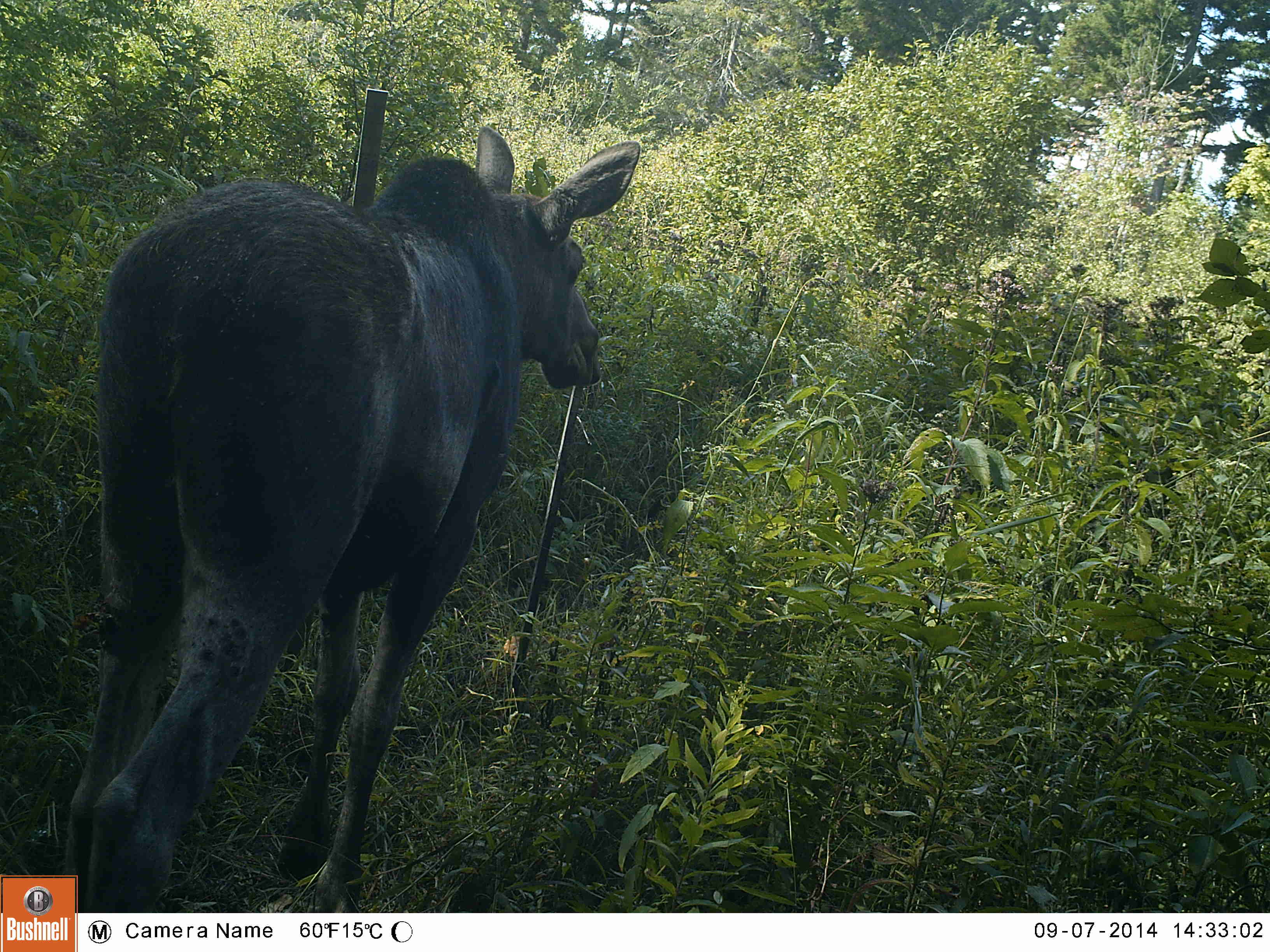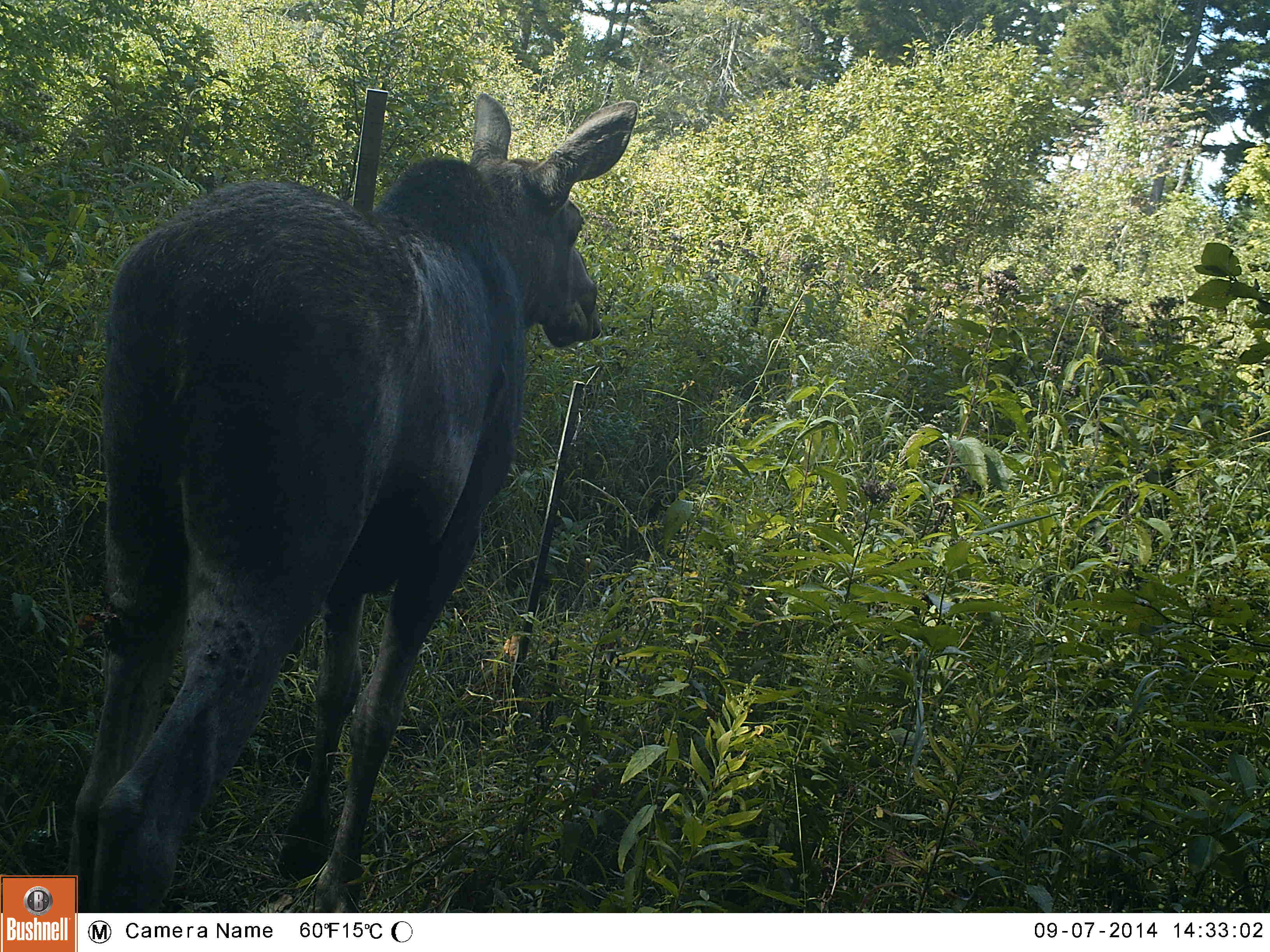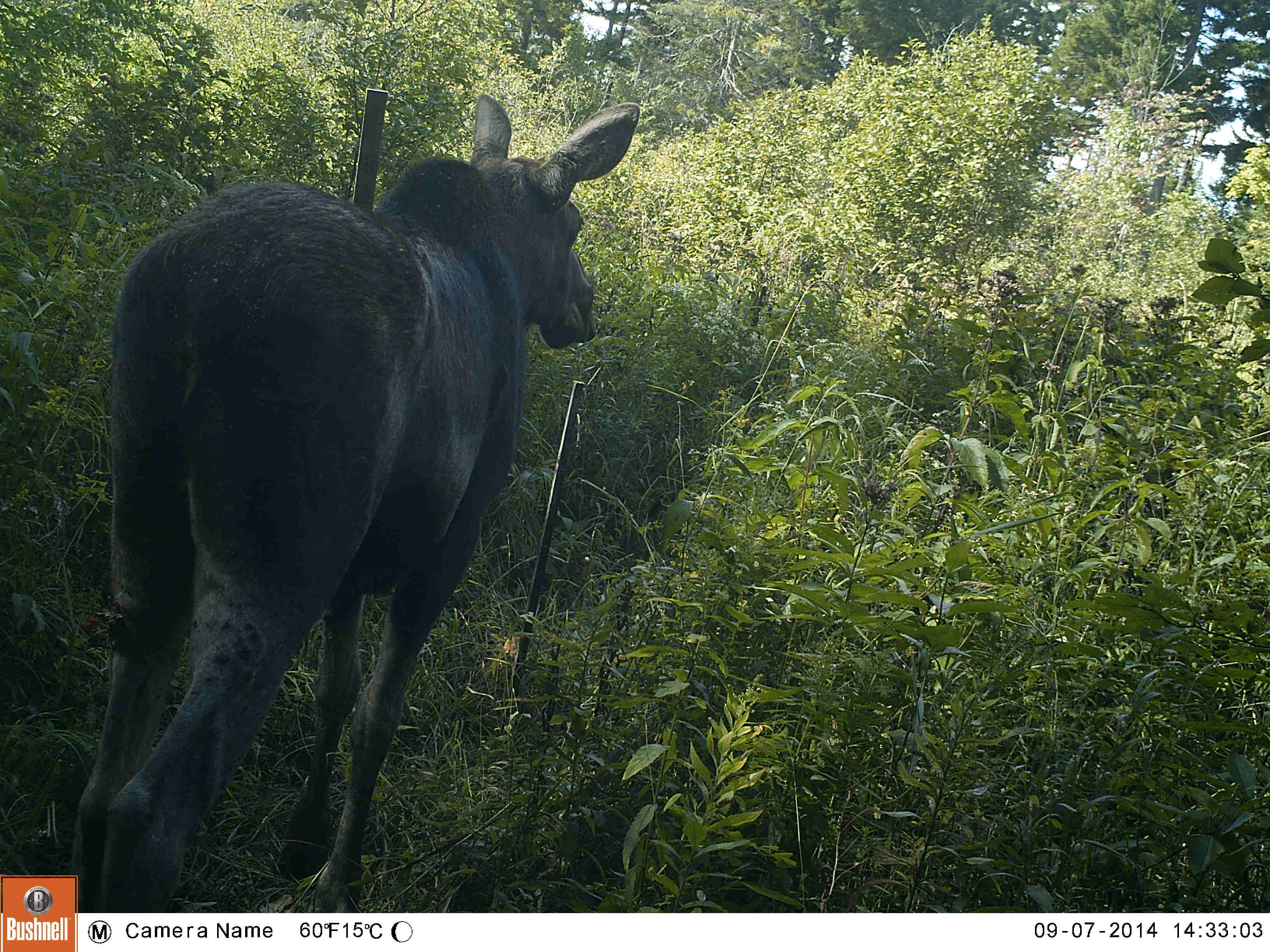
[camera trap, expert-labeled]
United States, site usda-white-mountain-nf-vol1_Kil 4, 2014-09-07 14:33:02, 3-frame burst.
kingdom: Animalia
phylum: Chordata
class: Mammalia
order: Artiodactyla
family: Cervidae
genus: Alces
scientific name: Alces alces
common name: moose